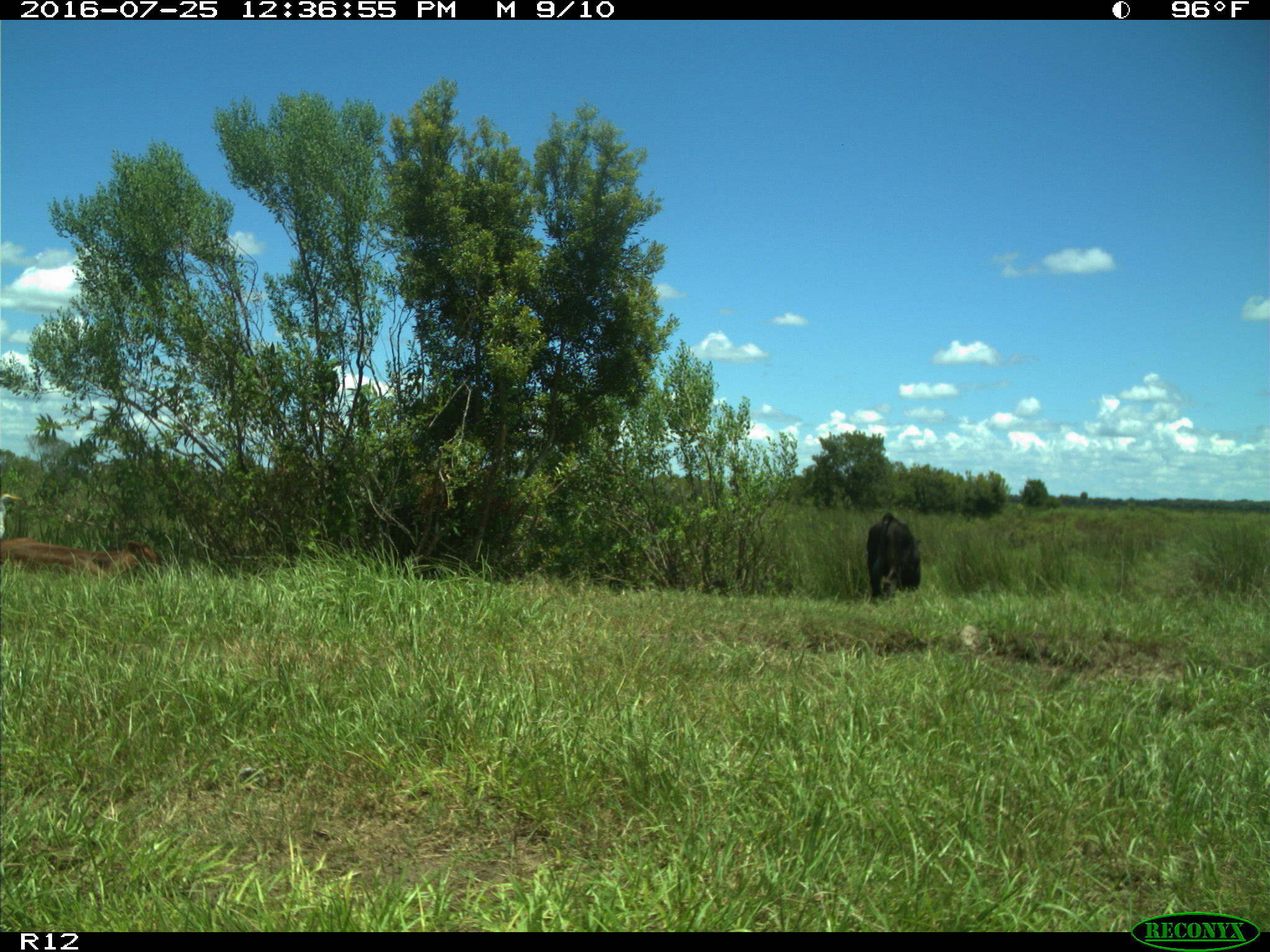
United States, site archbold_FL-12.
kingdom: Animalia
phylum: Chordata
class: Mammalia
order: Artiodactyla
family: Bovidae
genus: Bos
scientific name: Bos taurus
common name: domestic cow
Bos taurus (domestic cow).